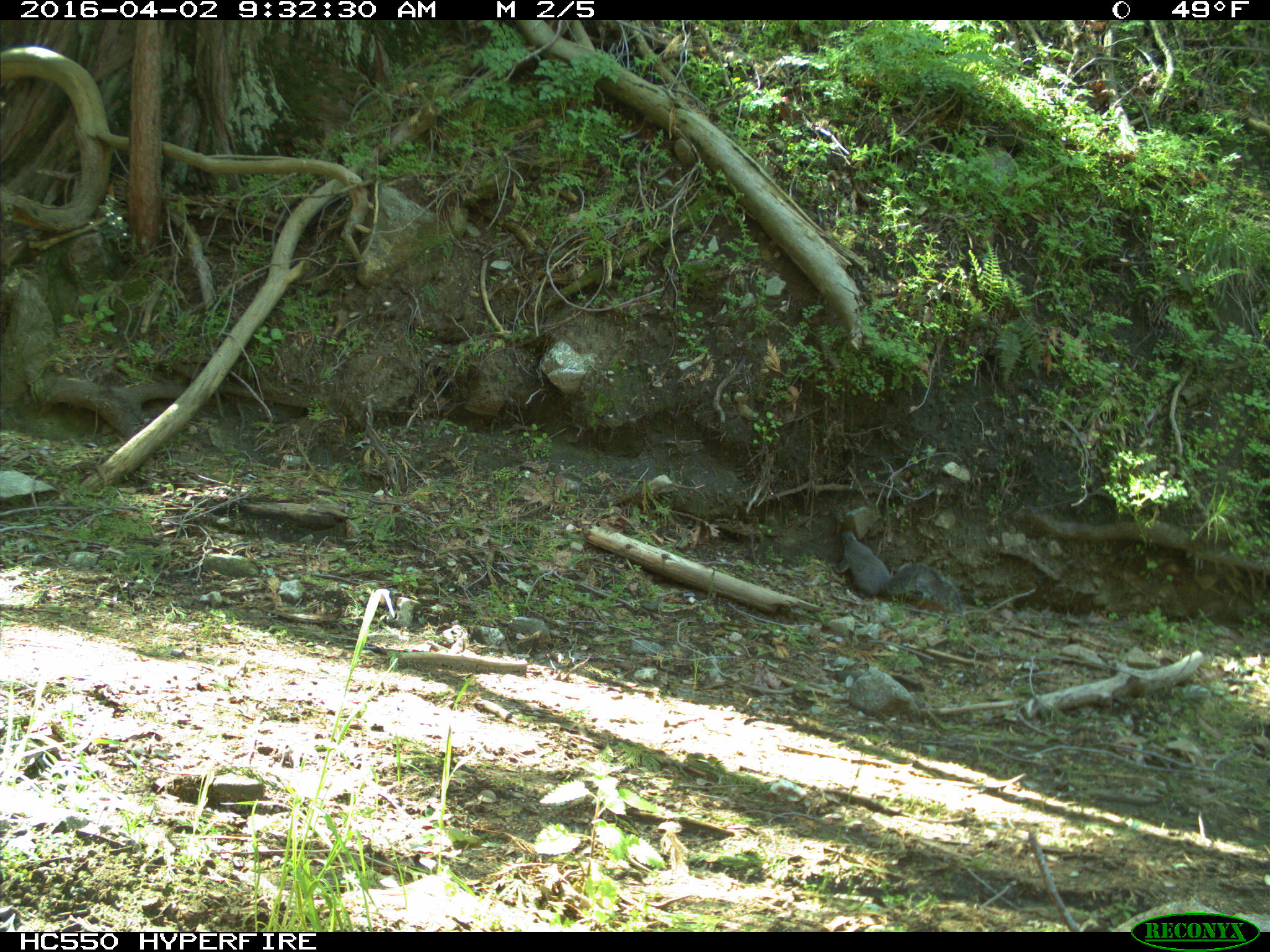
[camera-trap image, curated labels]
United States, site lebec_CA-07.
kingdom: Animalia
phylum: Chordata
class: Mammalia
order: Rodentia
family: Sciuridae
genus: Sciurus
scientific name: Sciurus carolinensis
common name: eastern gray squirrel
Sciurus carolinensis (eastern gray squirrel).